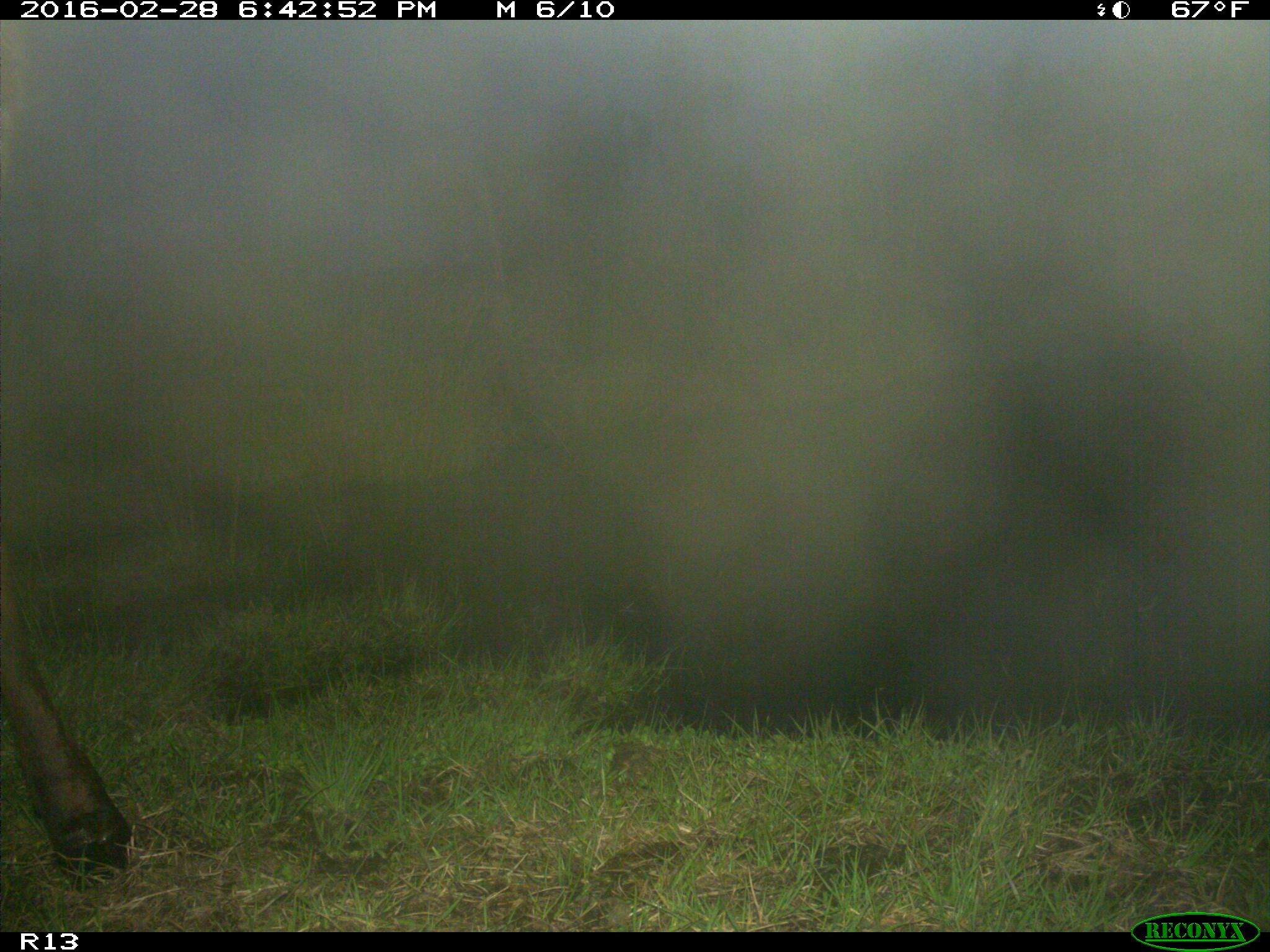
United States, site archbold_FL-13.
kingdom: Animalia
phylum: Chordata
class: Mammalia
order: Artiodactyla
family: Bovidae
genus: Bos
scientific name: Bos taurus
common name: domestic cow